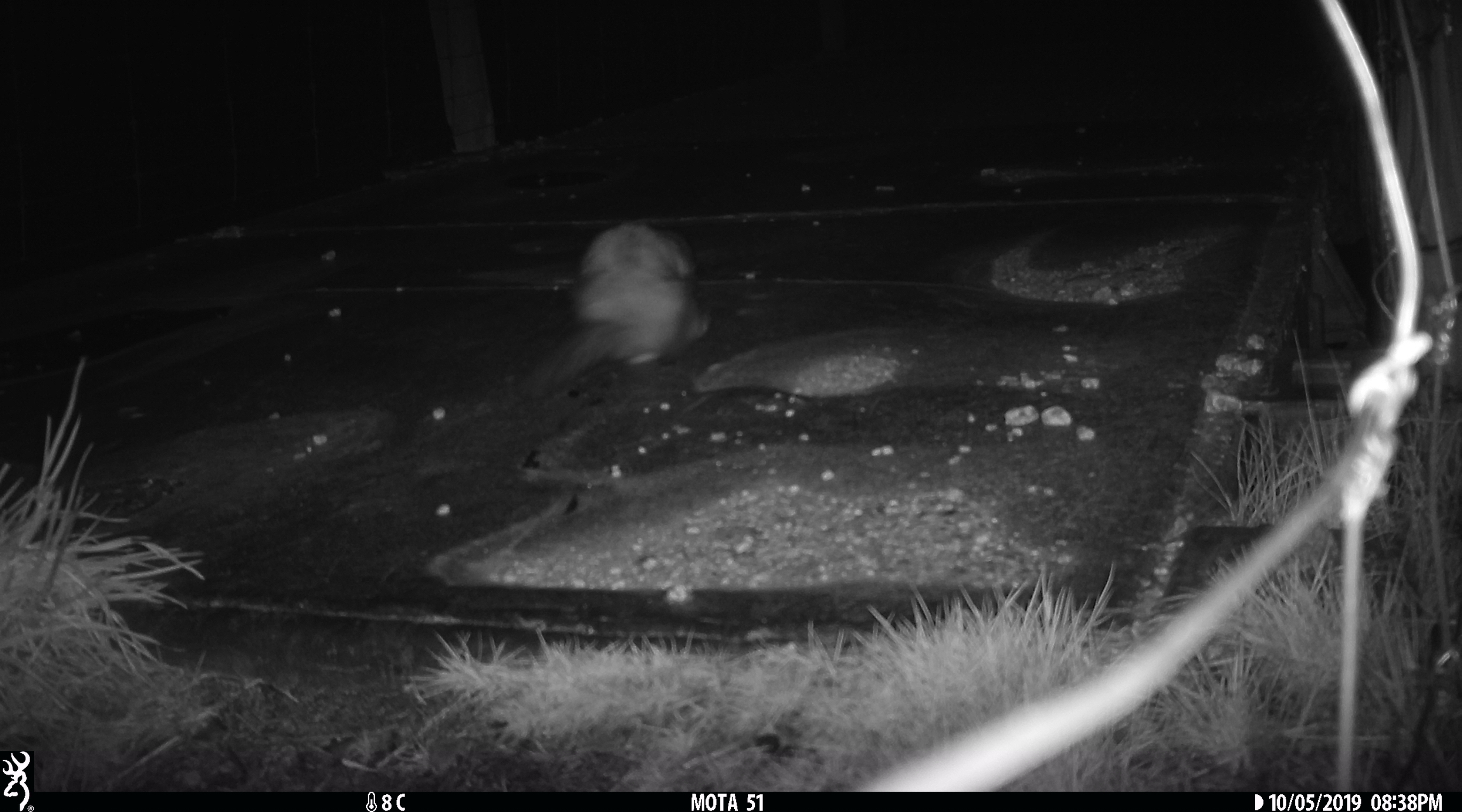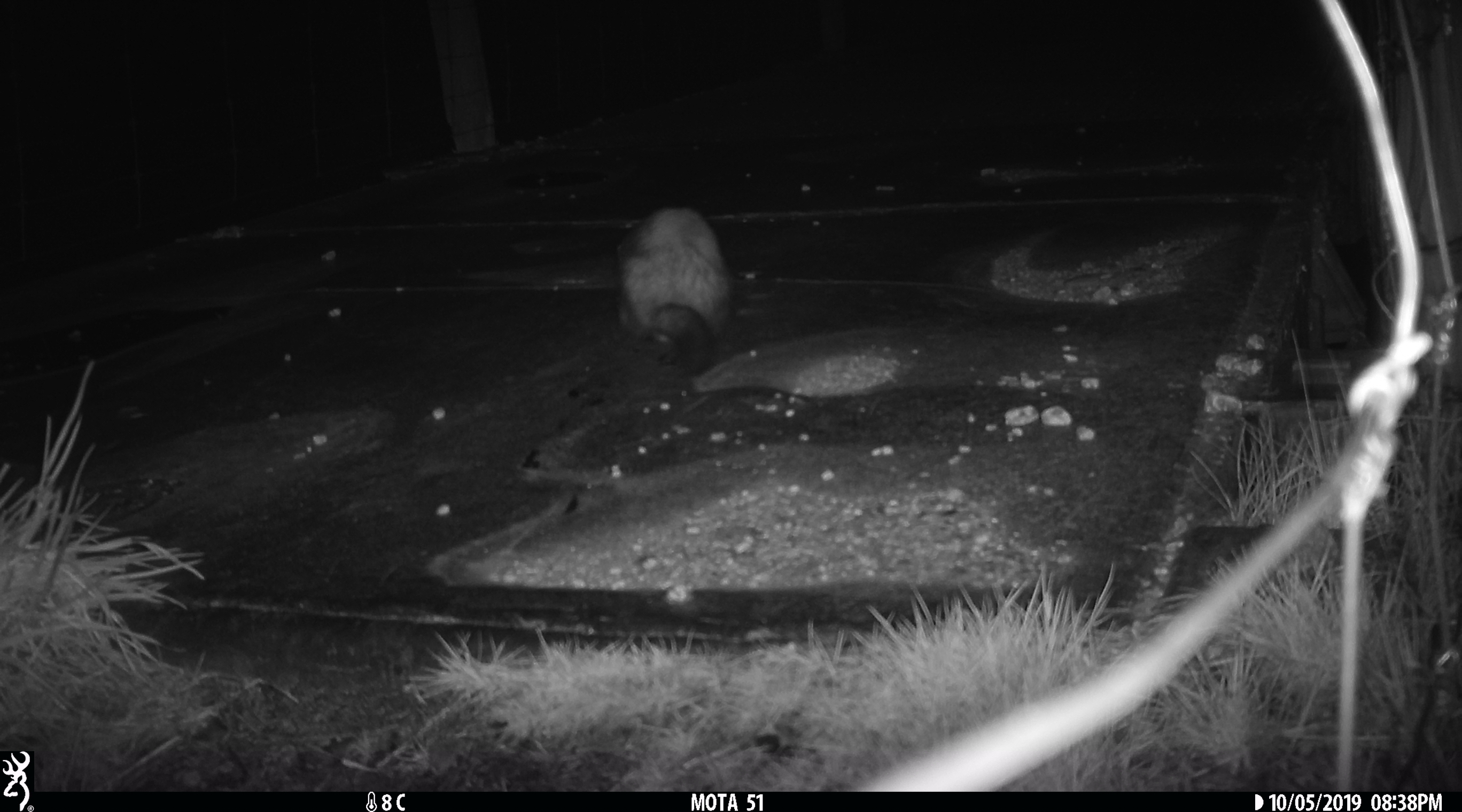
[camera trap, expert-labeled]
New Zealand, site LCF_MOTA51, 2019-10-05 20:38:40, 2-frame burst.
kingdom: Animalia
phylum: Chordata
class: Mammalia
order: Carnivora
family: Mustelidae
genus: Mustela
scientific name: Mustela furo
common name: ferret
Ferret (Mustela furo).